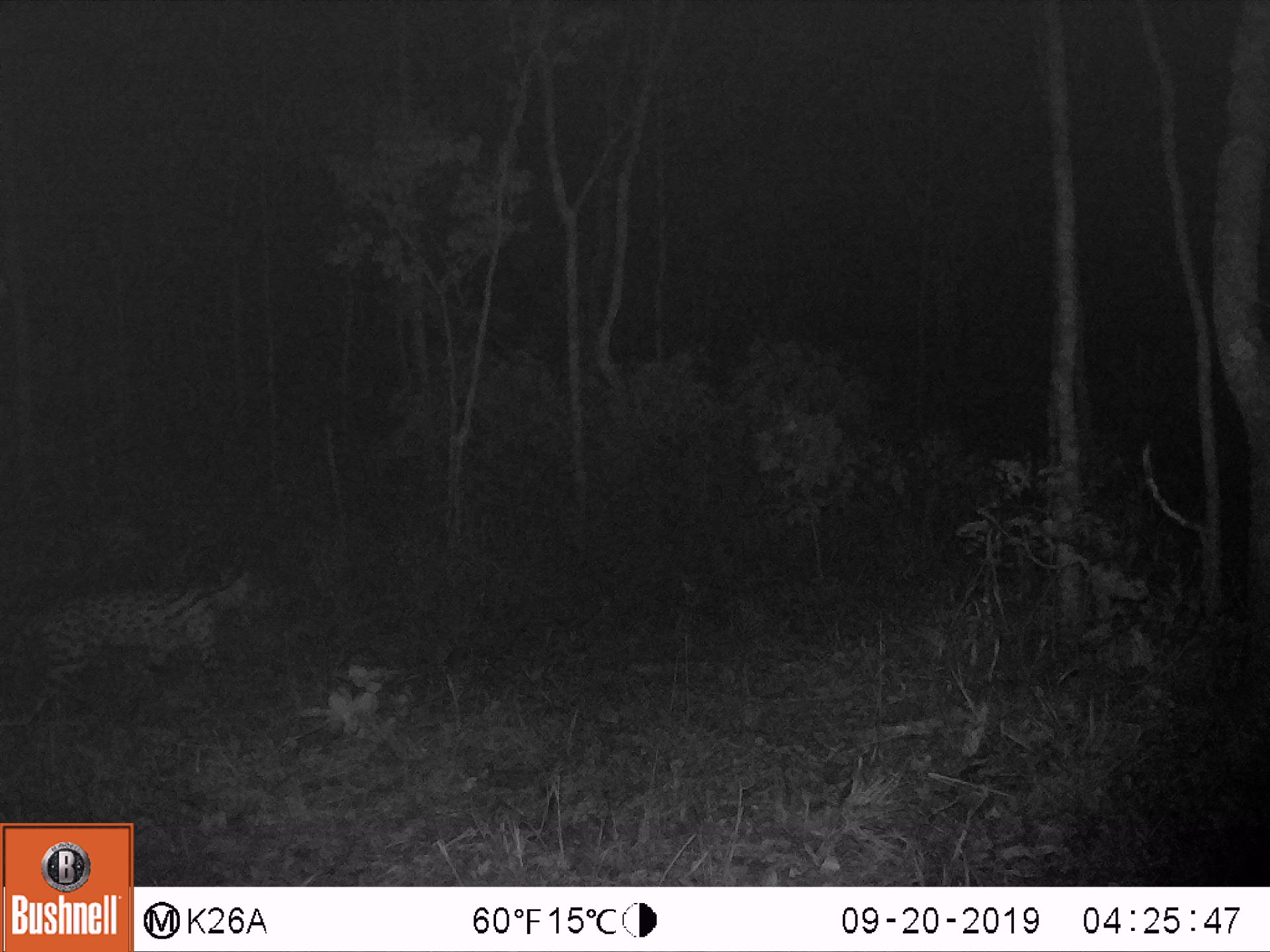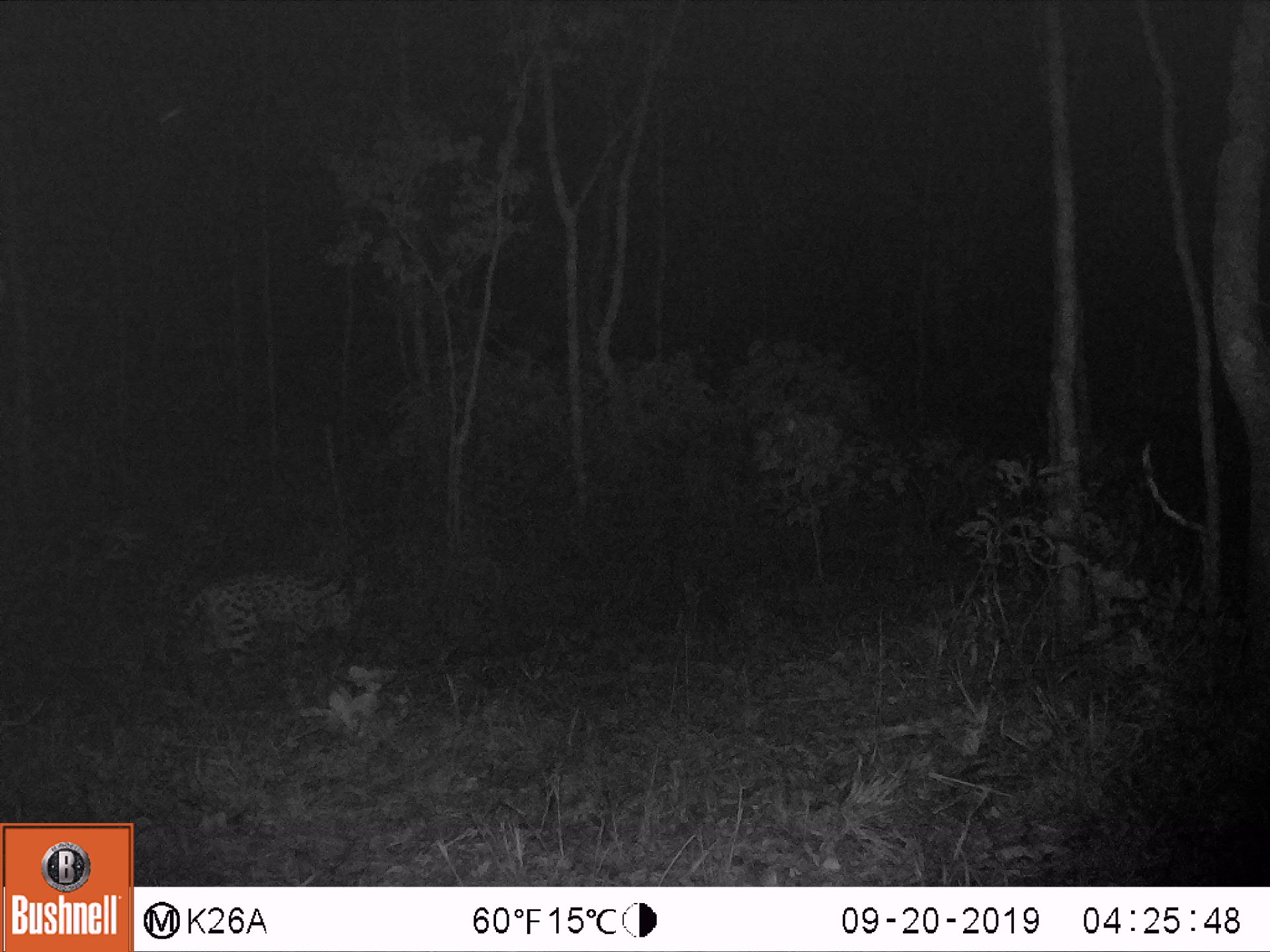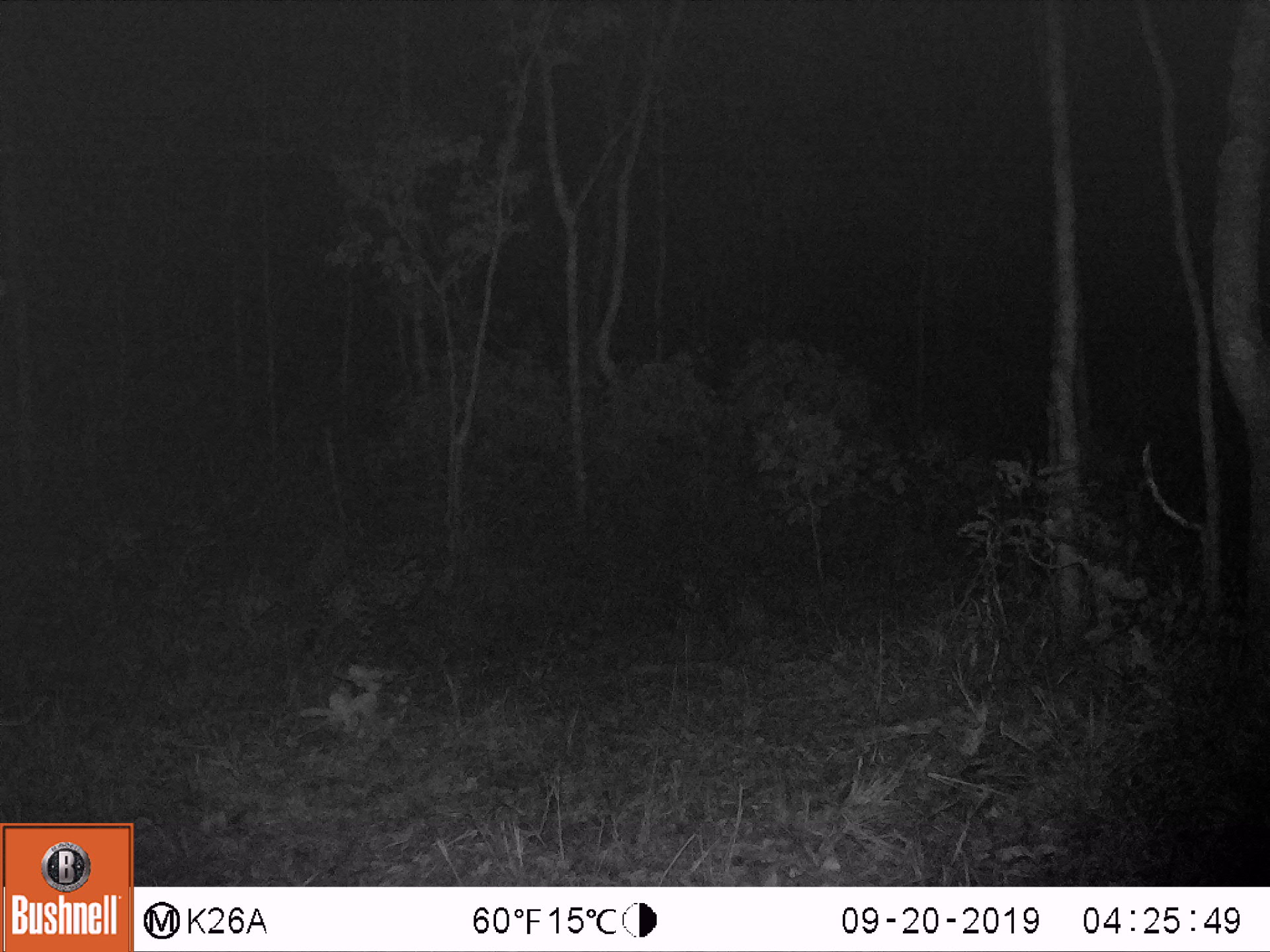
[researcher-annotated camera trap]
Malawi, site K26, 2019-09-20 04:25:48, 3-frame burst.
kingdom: Animalia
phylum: Chordata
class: Mammalia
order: Carnivora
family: Felidae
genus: Leptailurus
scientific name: Leptailurus serval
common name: serval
Serval (Leptailurus serval), count 1.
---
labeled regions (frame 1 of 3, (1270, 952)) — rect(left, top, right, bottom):
serval: rect(11, 561, 265, 723)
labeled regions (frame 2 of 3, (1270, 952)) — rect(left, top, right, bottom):
serval: rect(173, 545, 377, 677)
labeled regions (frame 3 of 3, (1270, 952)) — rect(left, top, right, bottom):
serval: rect(300, 541, 445, 651)